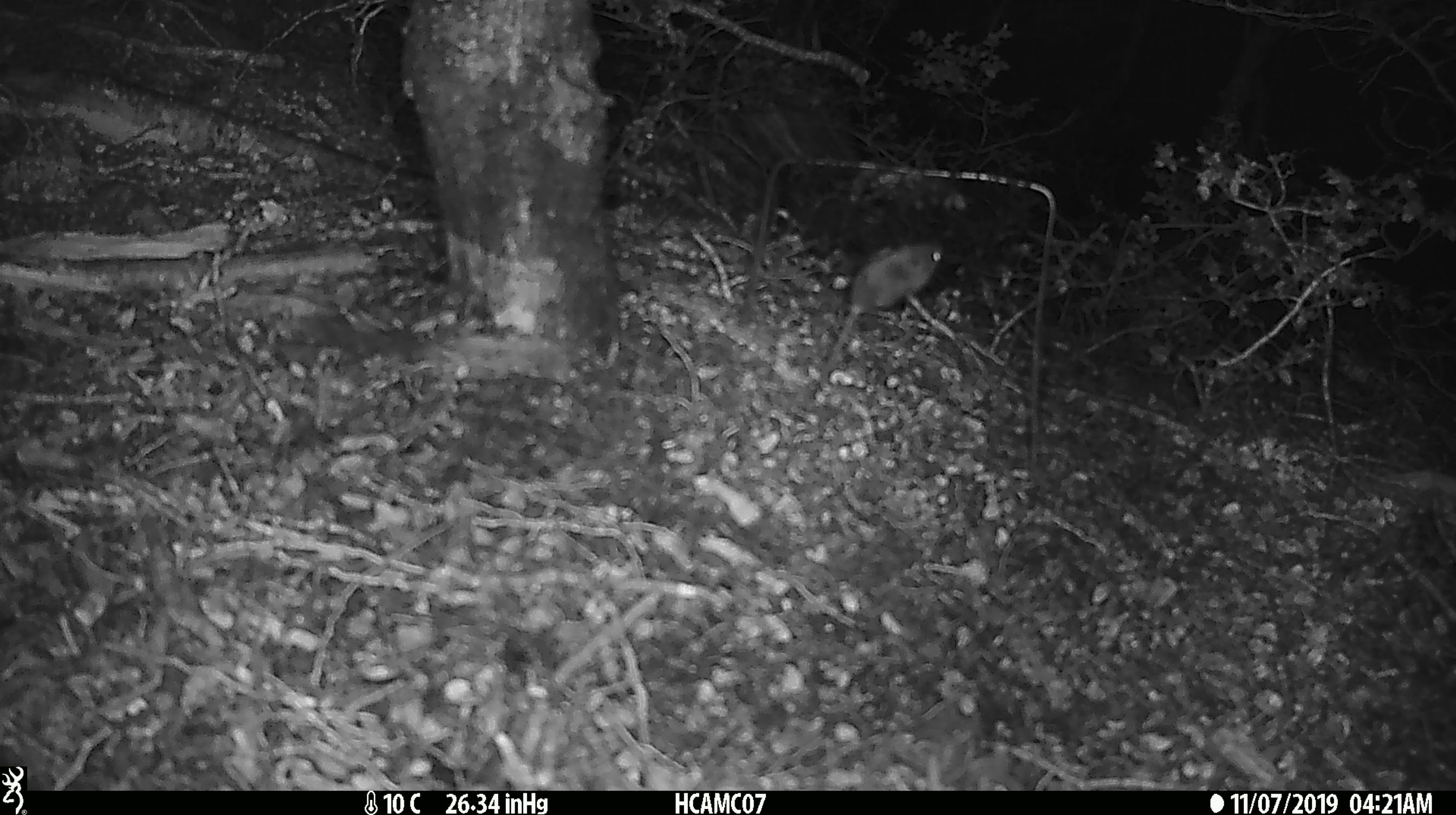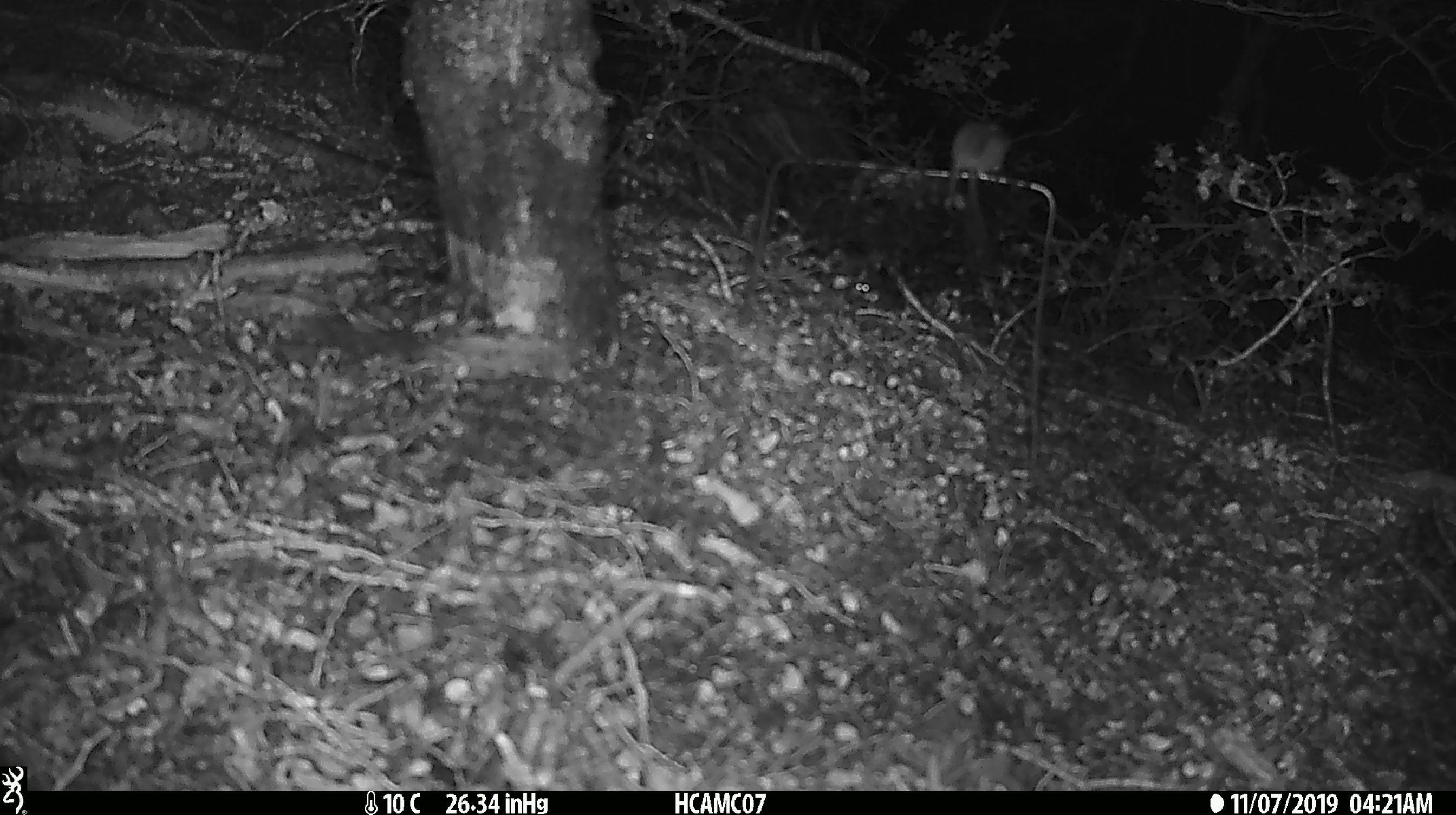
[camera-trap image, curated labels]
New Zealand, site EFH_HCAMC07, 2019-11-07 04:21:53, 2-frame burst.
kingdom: Animalia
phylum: Chordata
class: Mammalia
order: Rodentia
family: Muridae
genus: Mus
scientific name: Mus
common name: mouse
Mouse (Mus).